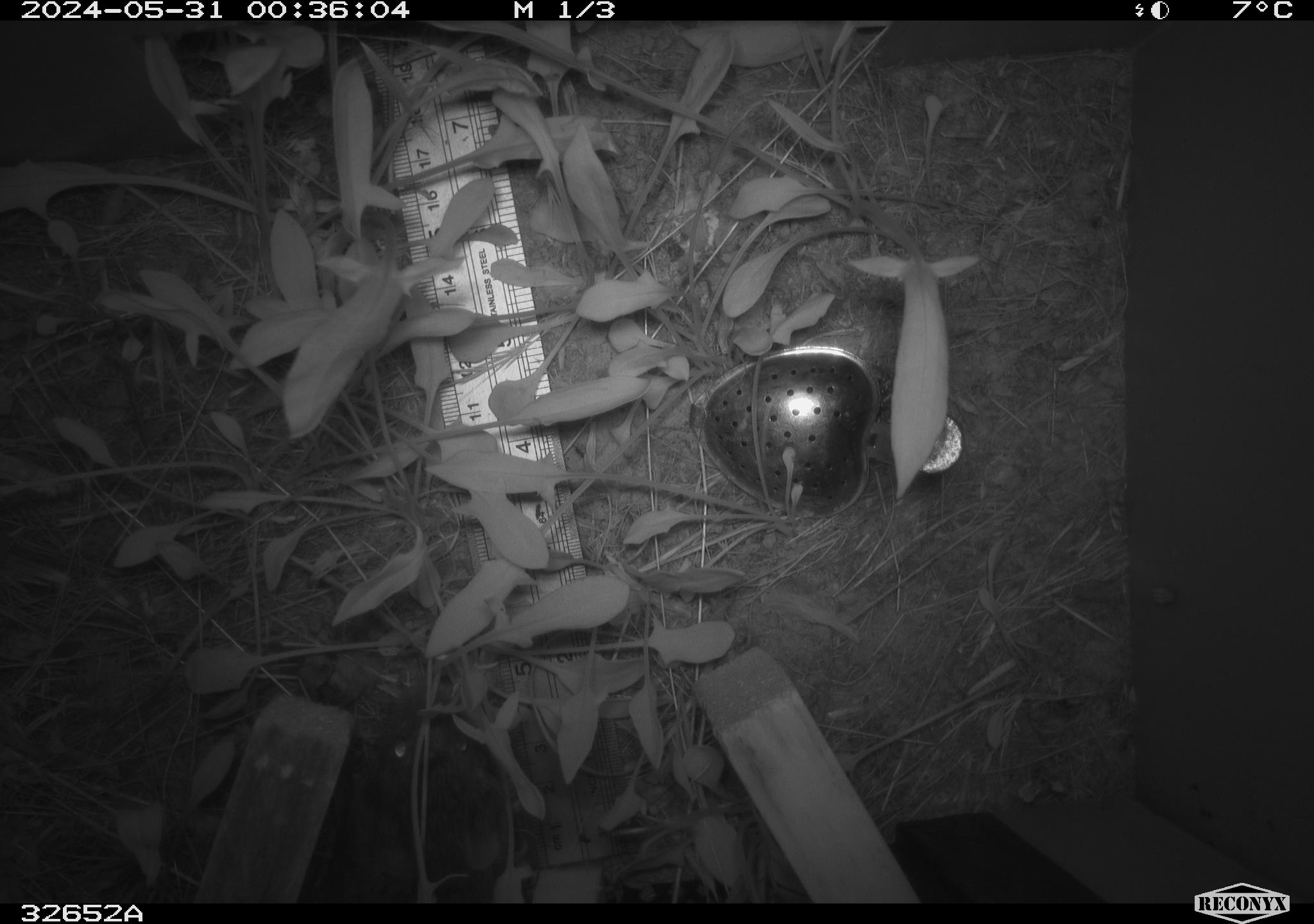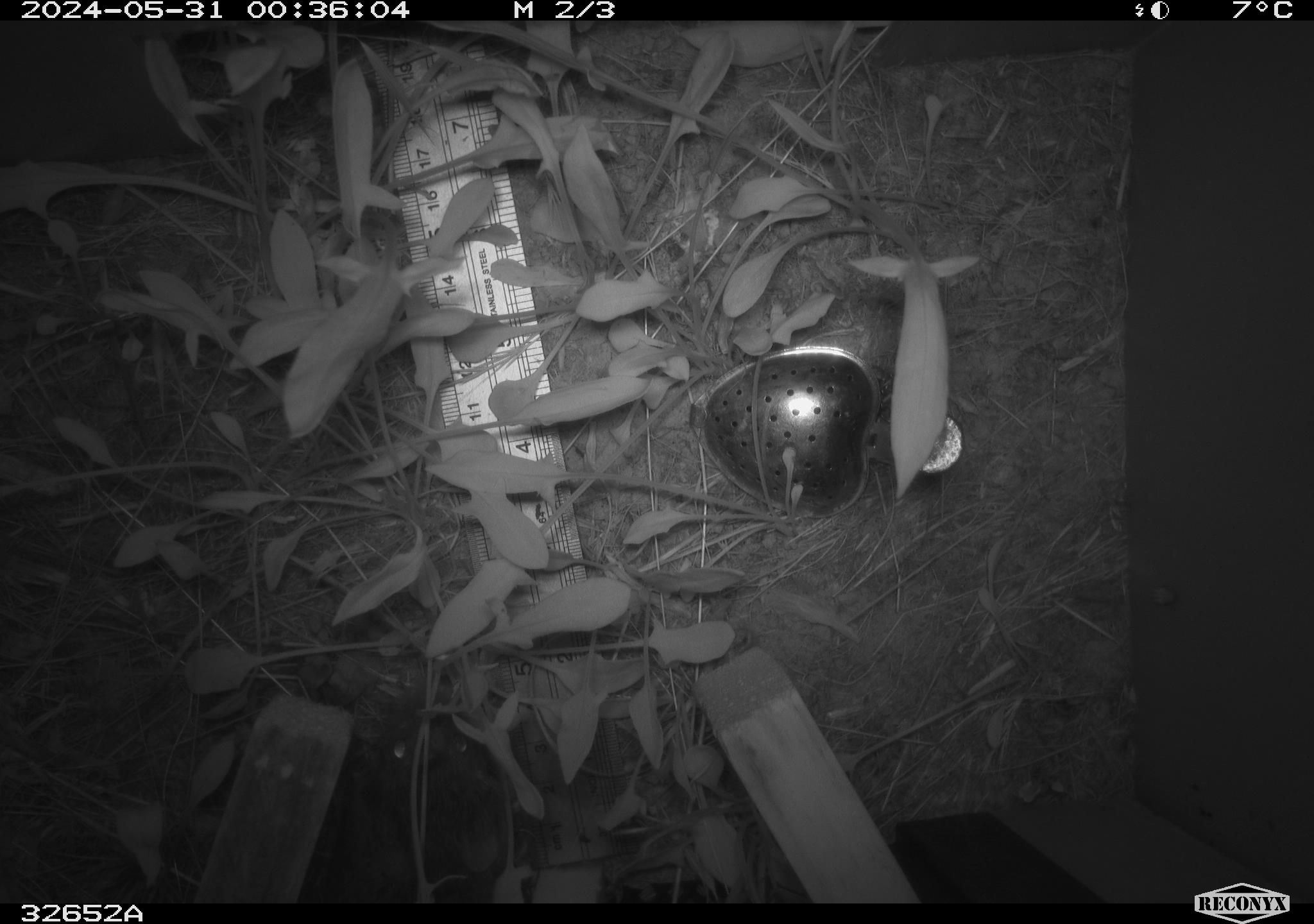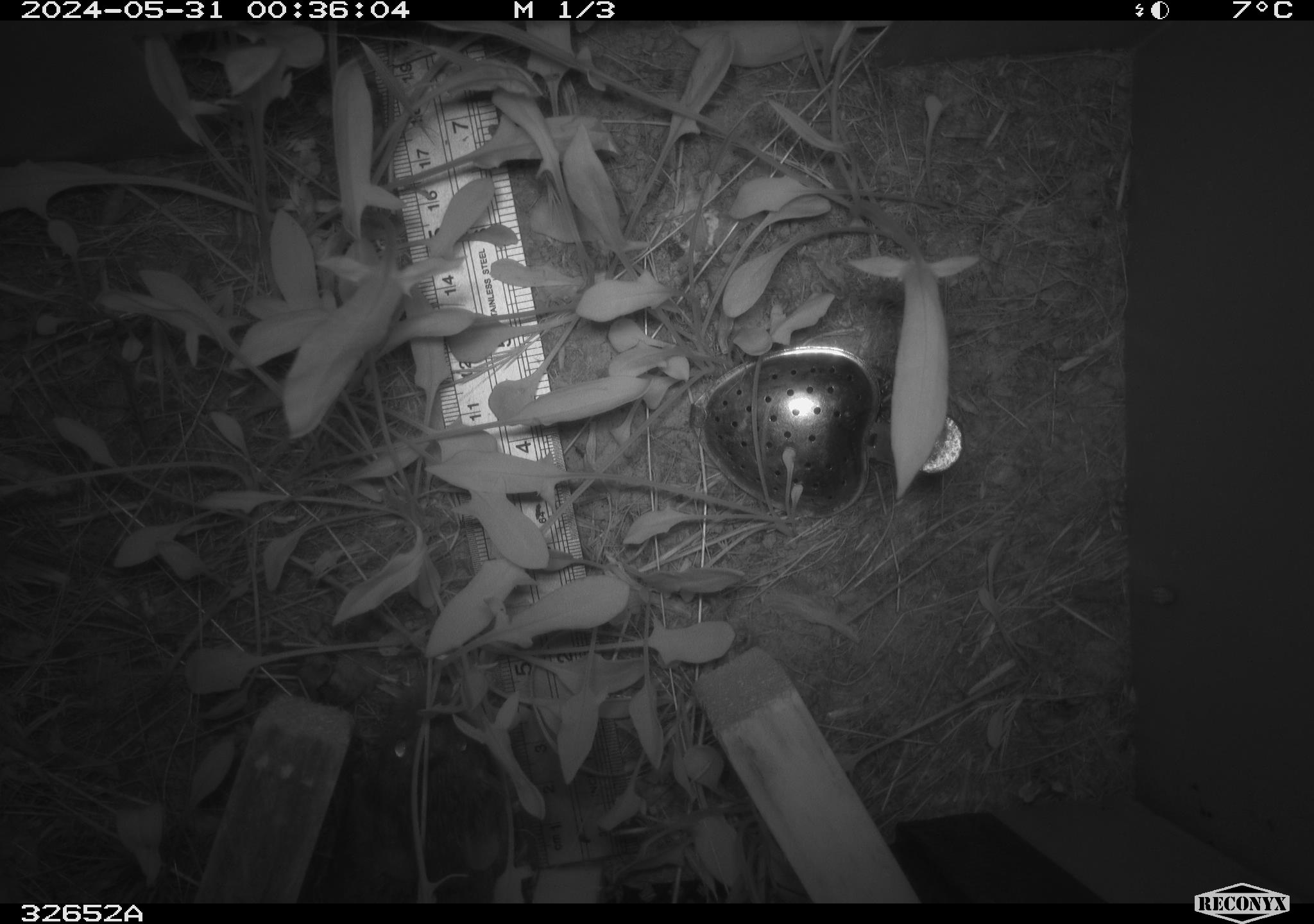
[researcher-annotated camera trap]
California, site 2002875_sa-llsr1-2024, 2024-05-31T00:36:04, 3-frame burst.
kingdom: Animalia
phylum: Chordata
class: Mammalia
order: Rodentia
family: Cricetidae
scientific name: Arvicolinae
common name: voles, lemmings, and muskrats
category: arvicolinae subfamily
Arvicolinae subfamily (voles, lemmings, and muskrats) (Arvicolinae).